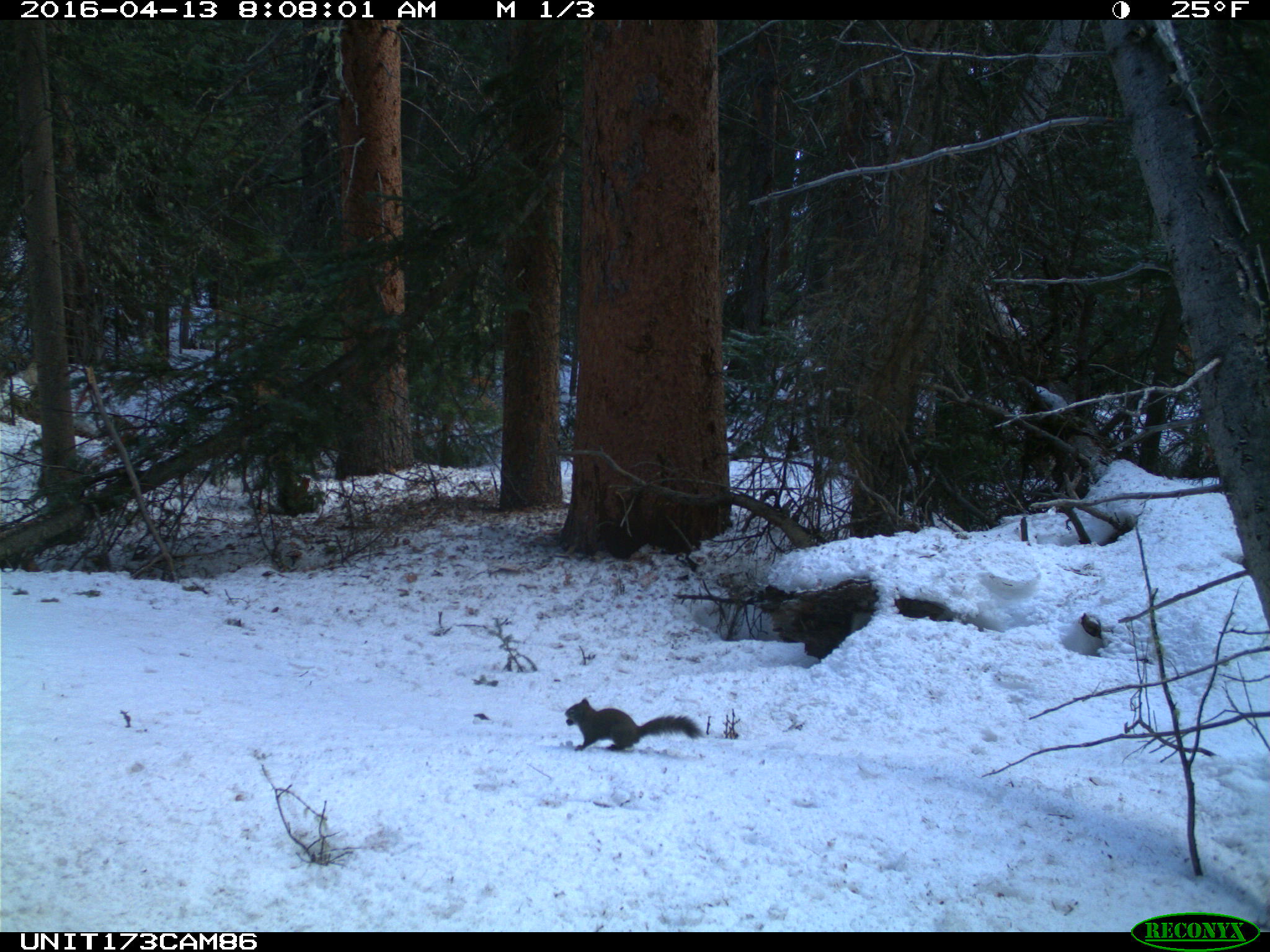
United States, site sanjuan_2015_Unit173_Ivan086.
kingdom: Animalia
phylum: Chordata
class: Mammalia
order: Rodentia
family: Sciuridae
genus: Tamiasciurus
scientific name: Tamiasciurus hudsonicus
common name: american red squirrel